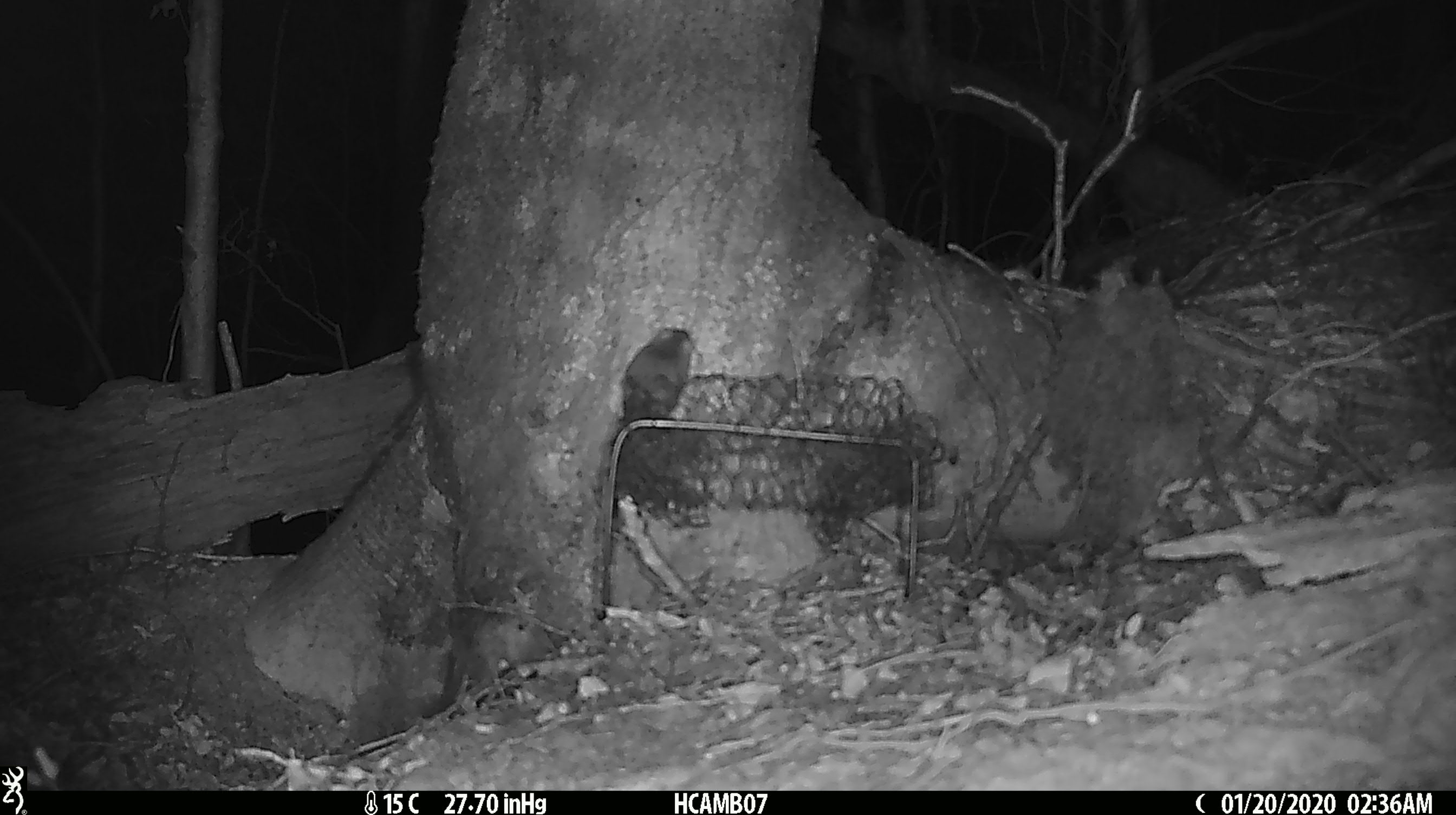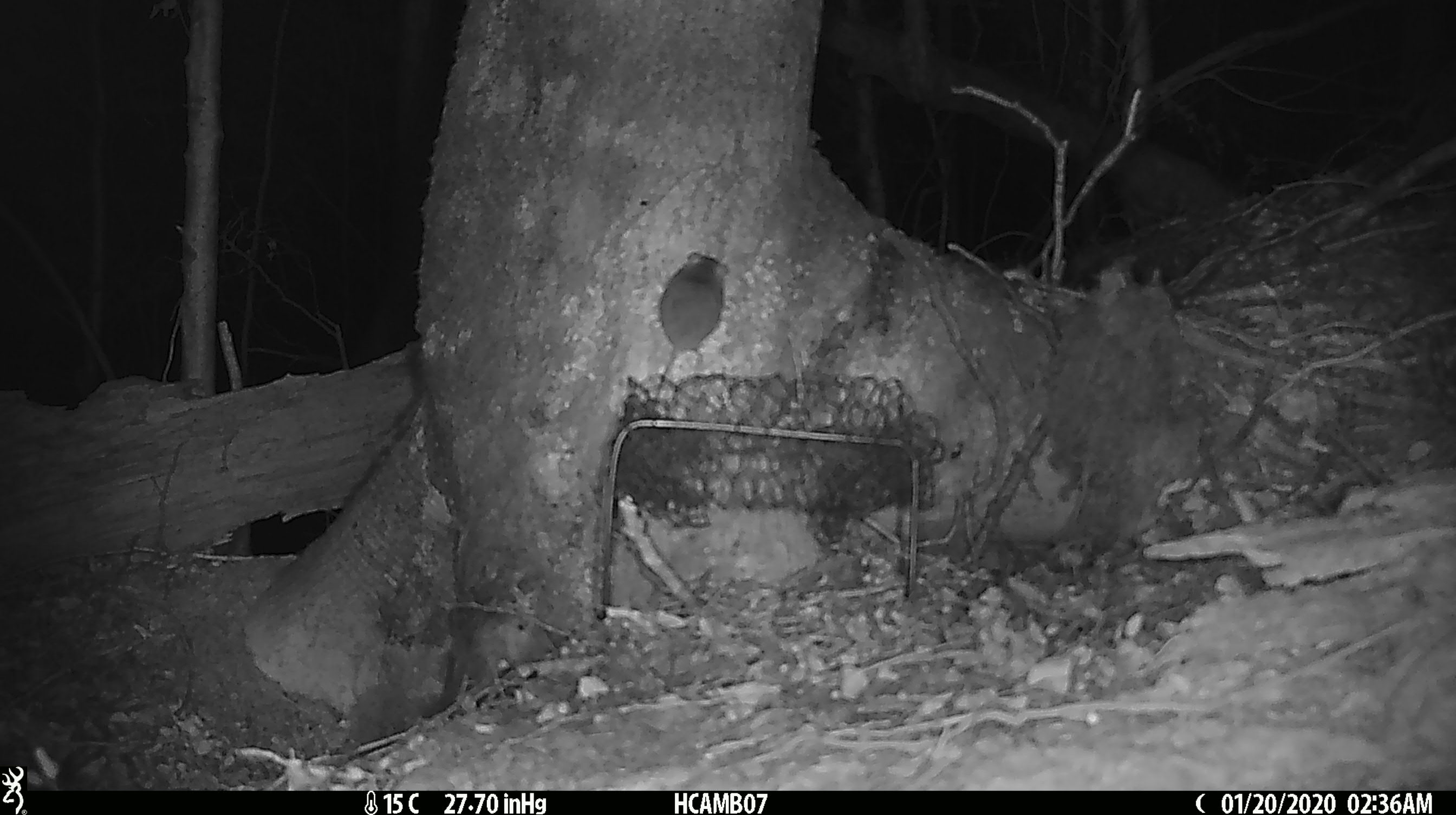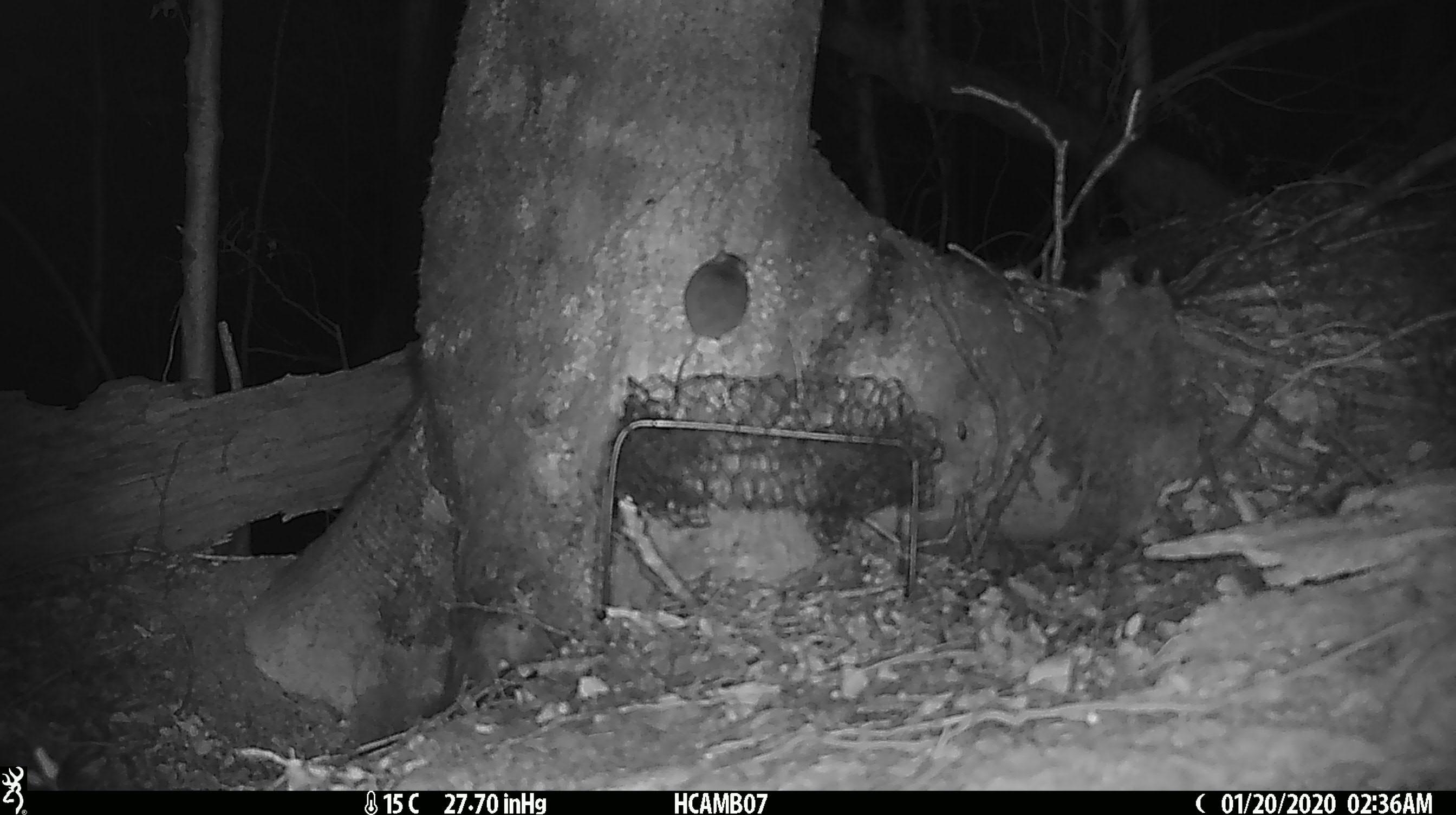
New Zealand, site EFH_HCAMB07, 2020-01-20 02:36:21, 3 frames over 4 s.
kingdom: Animalia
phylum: Chordata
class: Mammalia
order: Rodentia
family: Muridae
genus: Mus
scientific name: Mus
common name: mouse